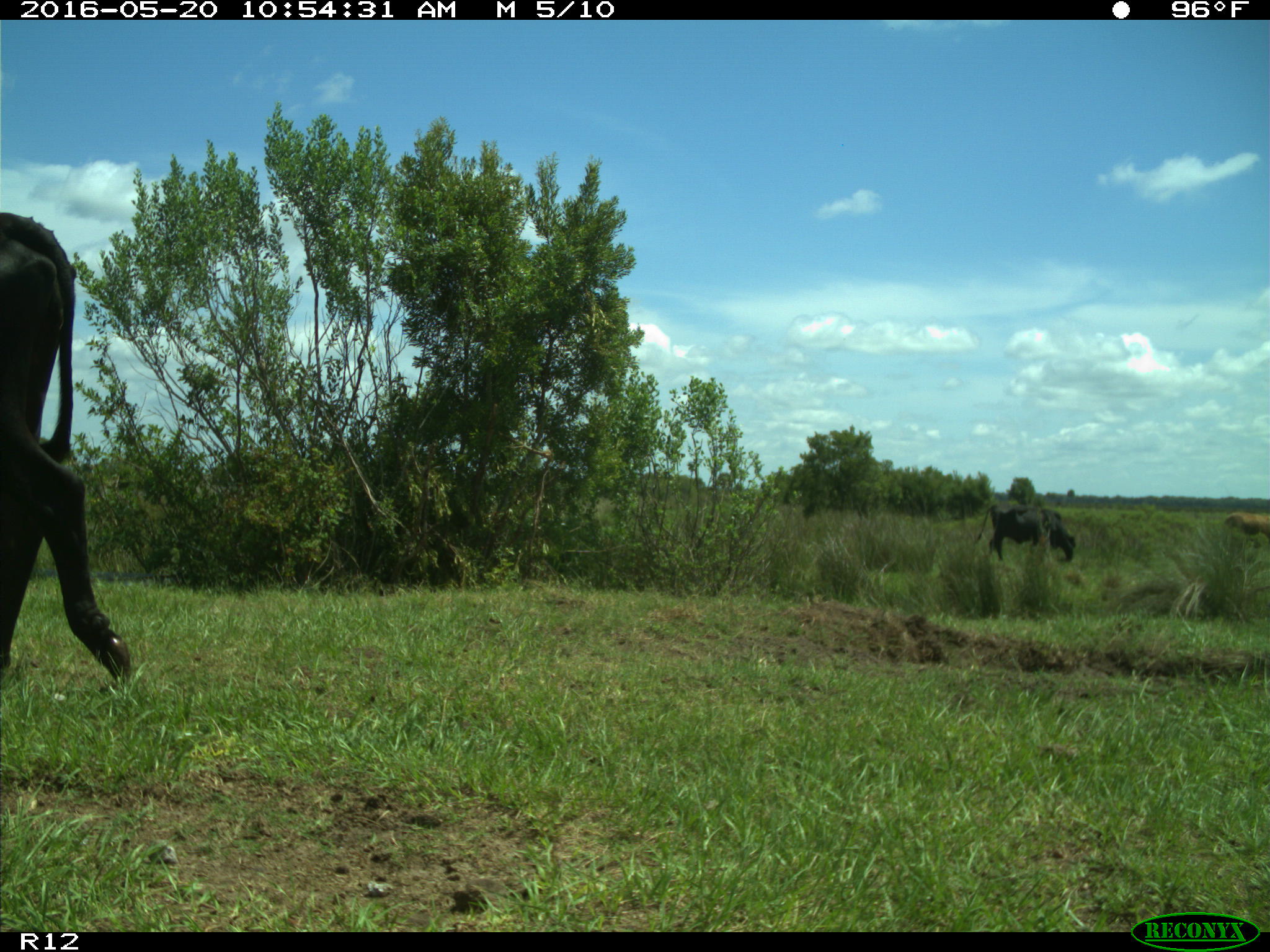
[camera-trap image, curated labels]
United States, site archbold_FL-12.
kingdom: Animalia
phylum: Chordata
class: Mammalia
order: Artiodactyla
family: Bovidae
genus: Bos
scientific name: Bos taurus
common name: domestic cow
Bos taurus (domestic cow).